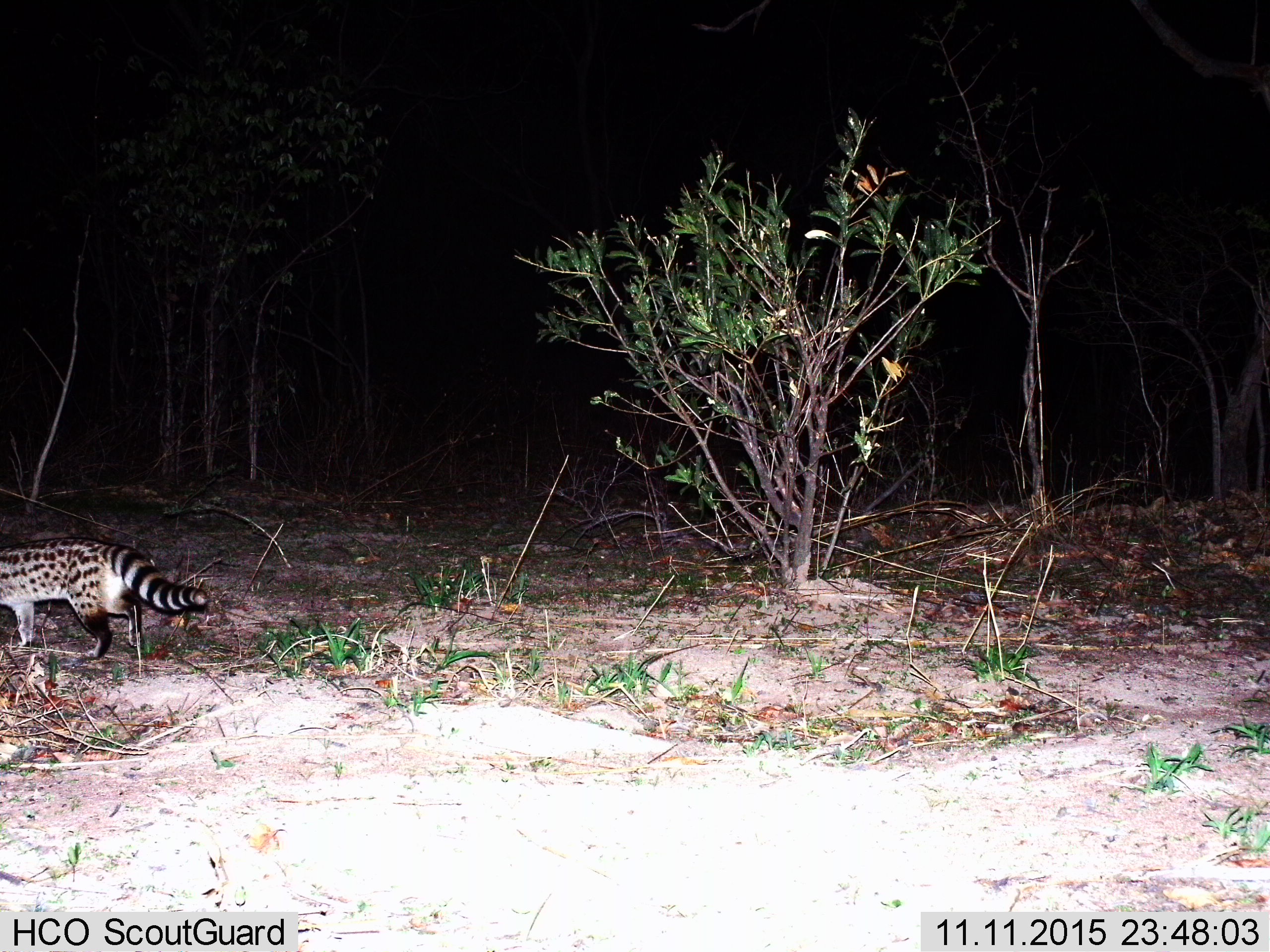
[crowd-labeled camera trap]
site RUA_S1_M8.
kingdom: Animalia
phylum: Chordata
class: Mammalia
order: Carnivora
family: Viverridae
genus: Genetta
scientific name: Genetta genetta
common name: small-spotted genet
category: genetcommonsmallspotted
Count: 1.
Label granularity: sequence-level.